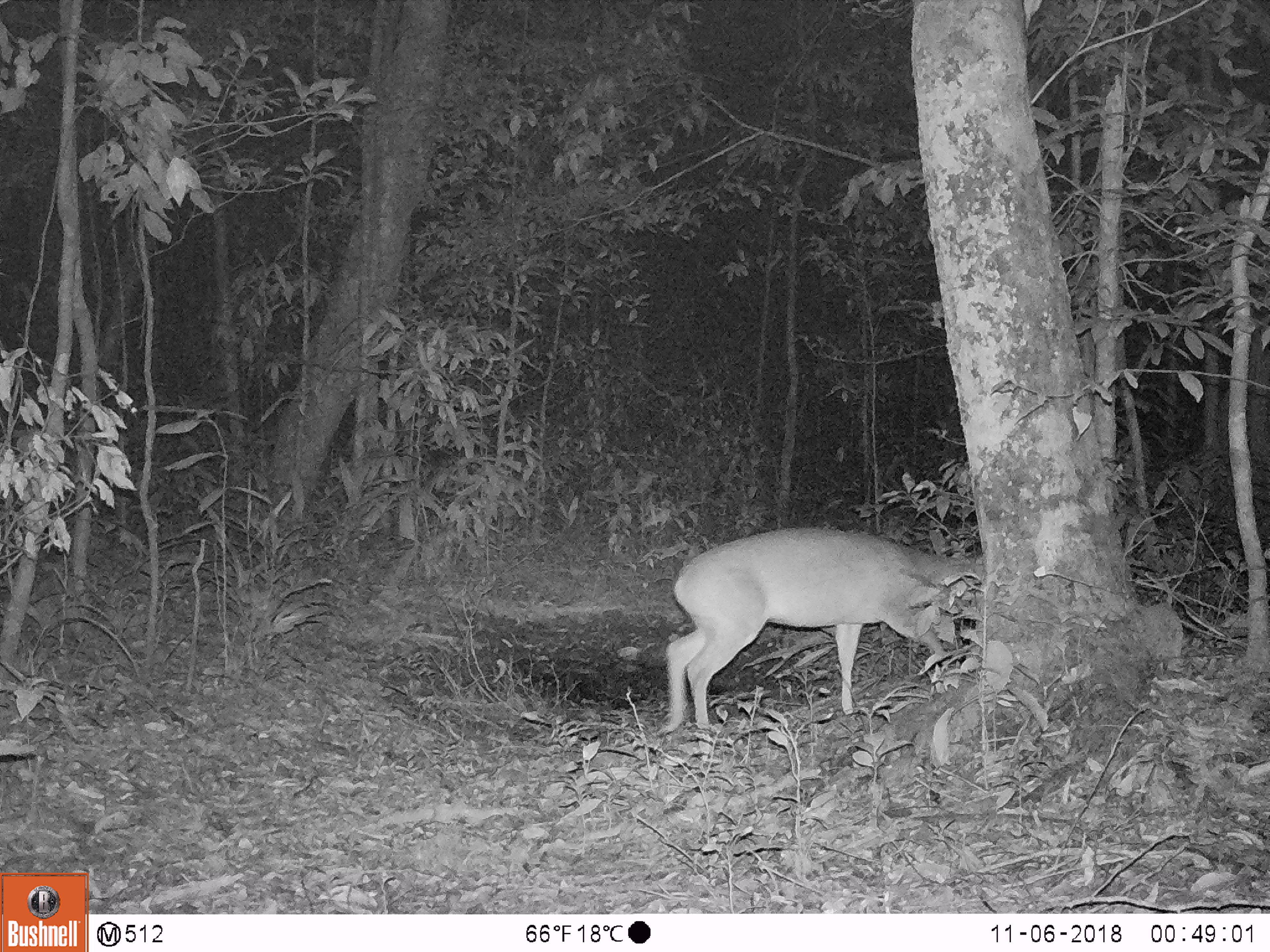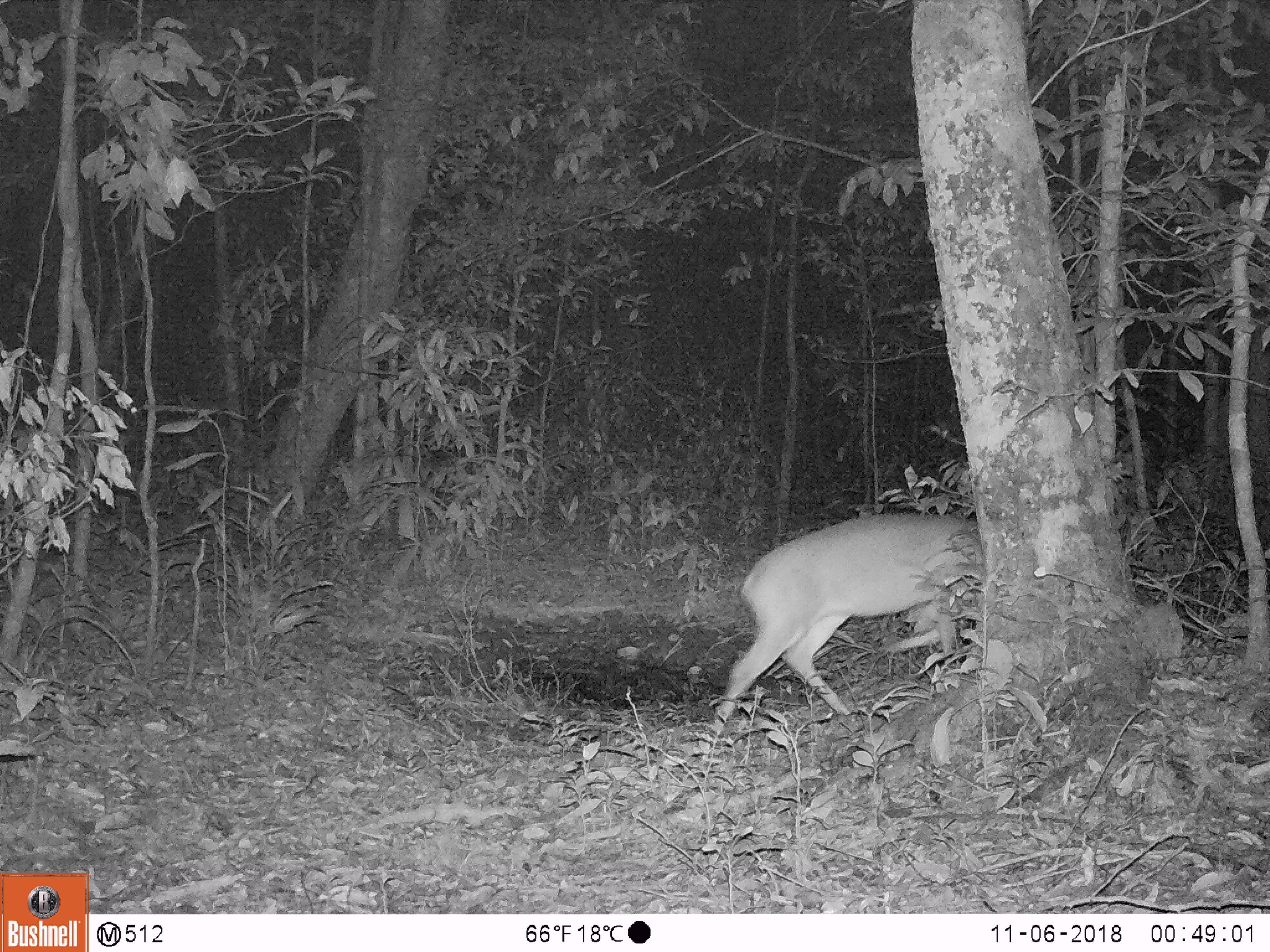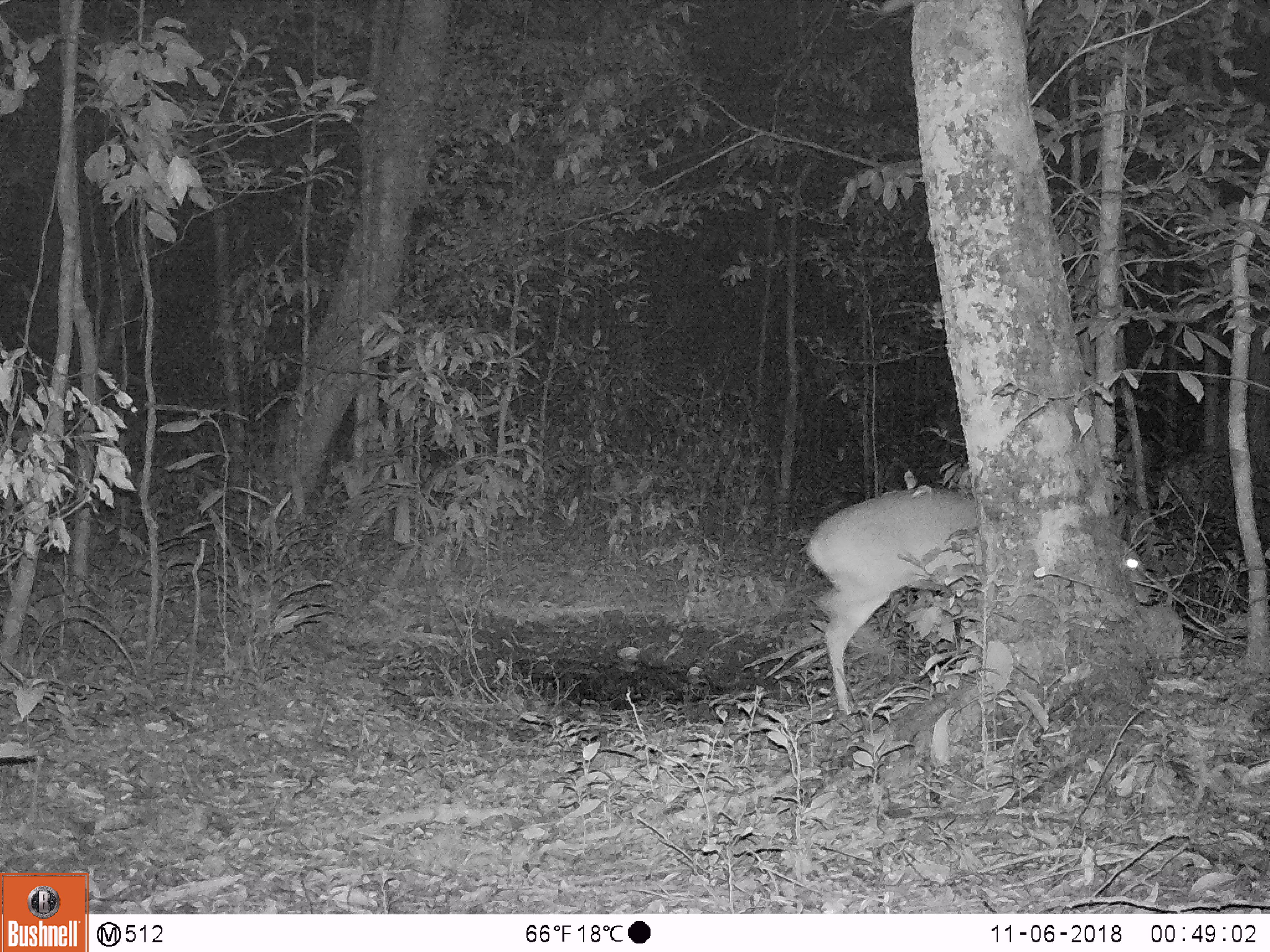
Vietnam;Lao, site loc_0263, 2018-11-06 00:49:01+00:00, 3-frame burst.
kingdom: Animalia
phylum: Chordata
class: Mammalia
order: Artiodactyla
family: Cervidae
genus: Muntiacus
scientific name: Muntiacus vuquangensis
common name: large-antlered muntjac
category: large antlered muntjac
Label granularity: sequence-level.